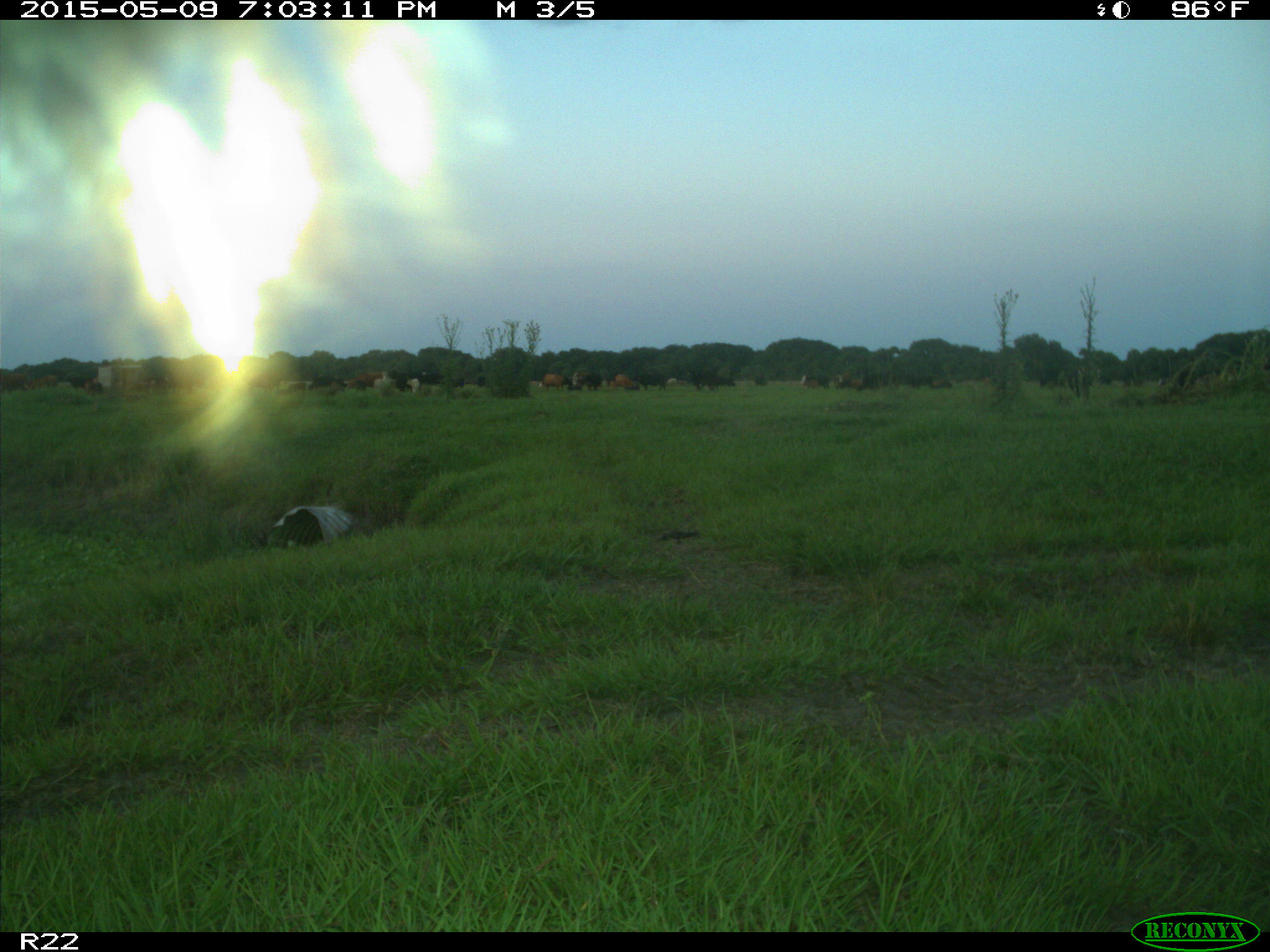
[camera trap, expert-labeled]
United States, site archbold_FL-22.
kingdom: Animalia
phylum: Chordata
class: Mammalia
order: Artiodactyla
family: Bovidae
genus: Bos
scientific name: Bos taurus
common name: domestic cow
Bos taurus (domestic cow).